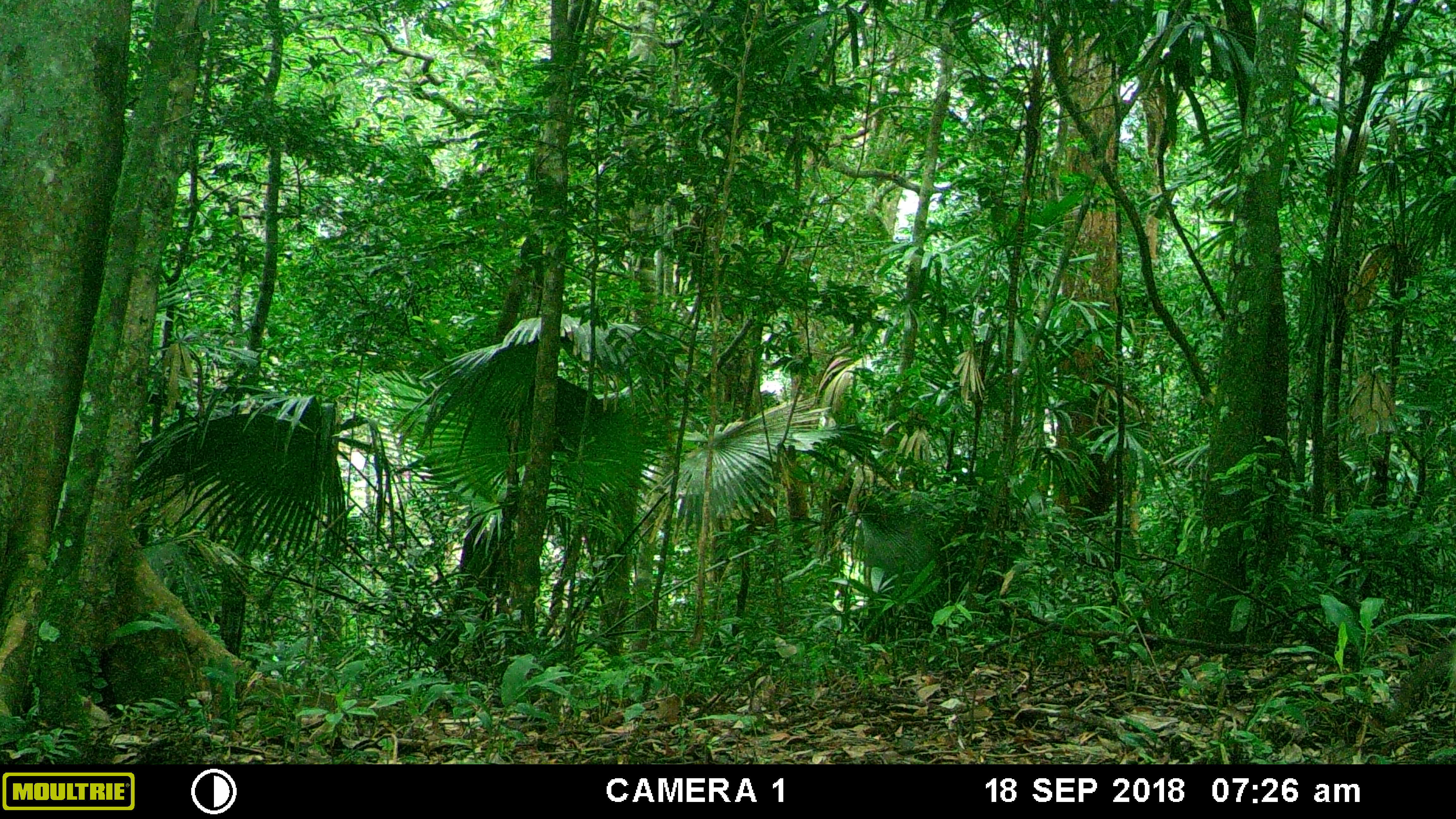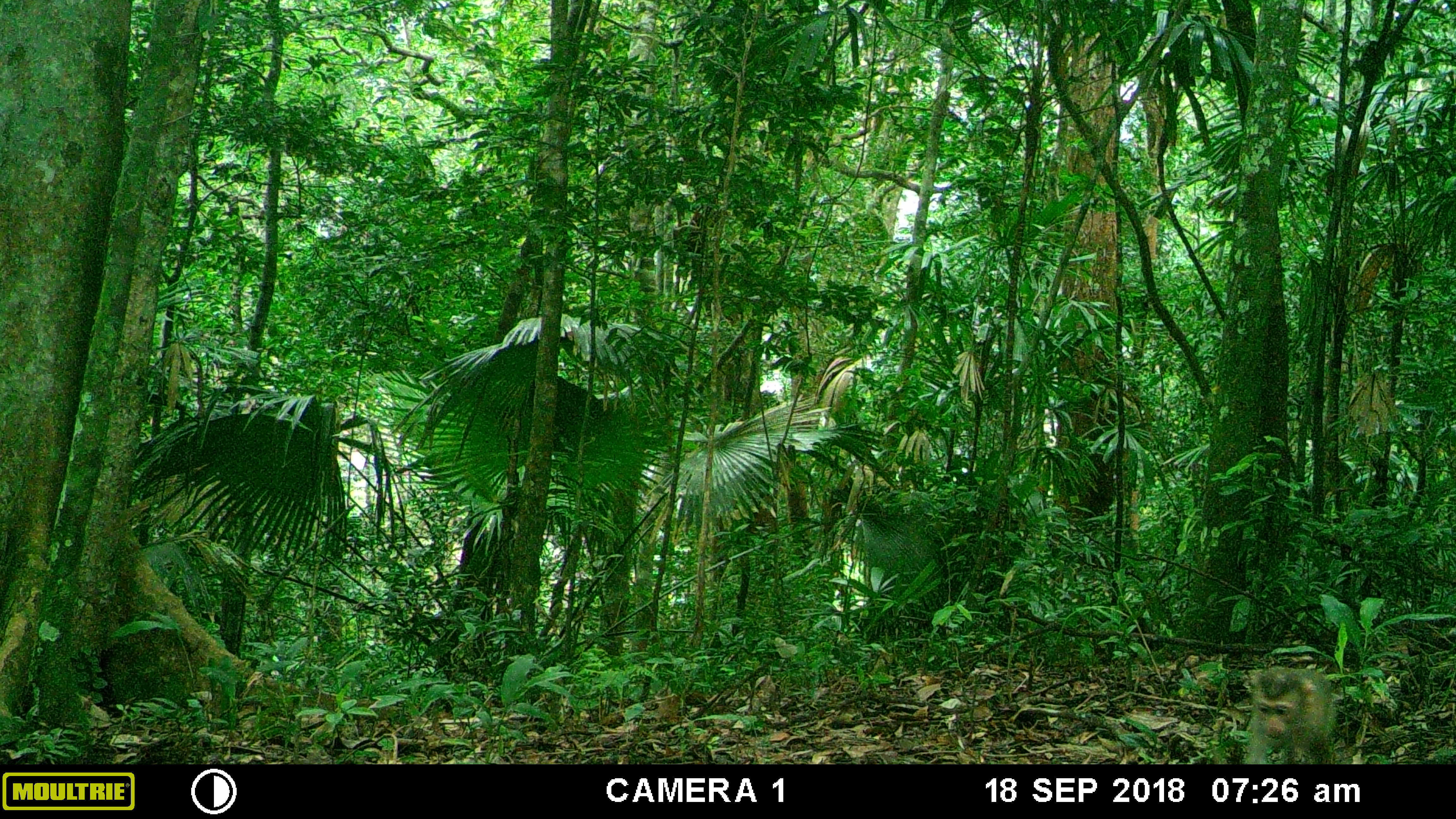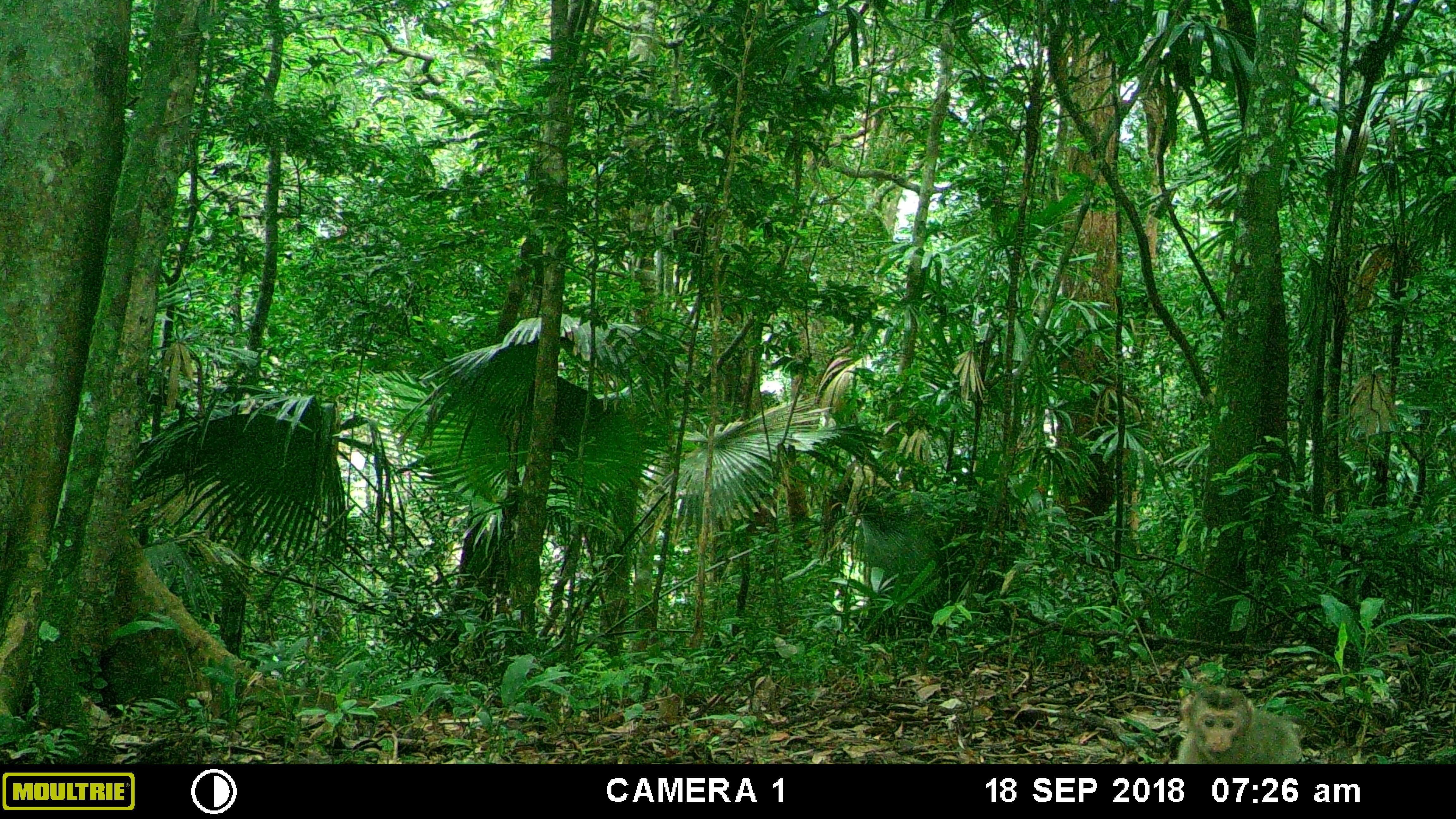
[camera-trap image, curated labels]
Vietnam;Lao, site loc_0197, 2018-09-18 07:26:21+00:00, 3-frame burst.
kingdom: Animalia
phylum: Chordata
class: Mammalia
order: Primates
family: Cercopithecidae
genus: Macaca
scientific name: Macaca nemestrina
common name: pig-tailed macaque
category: pig tailed macaque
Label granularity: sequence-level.